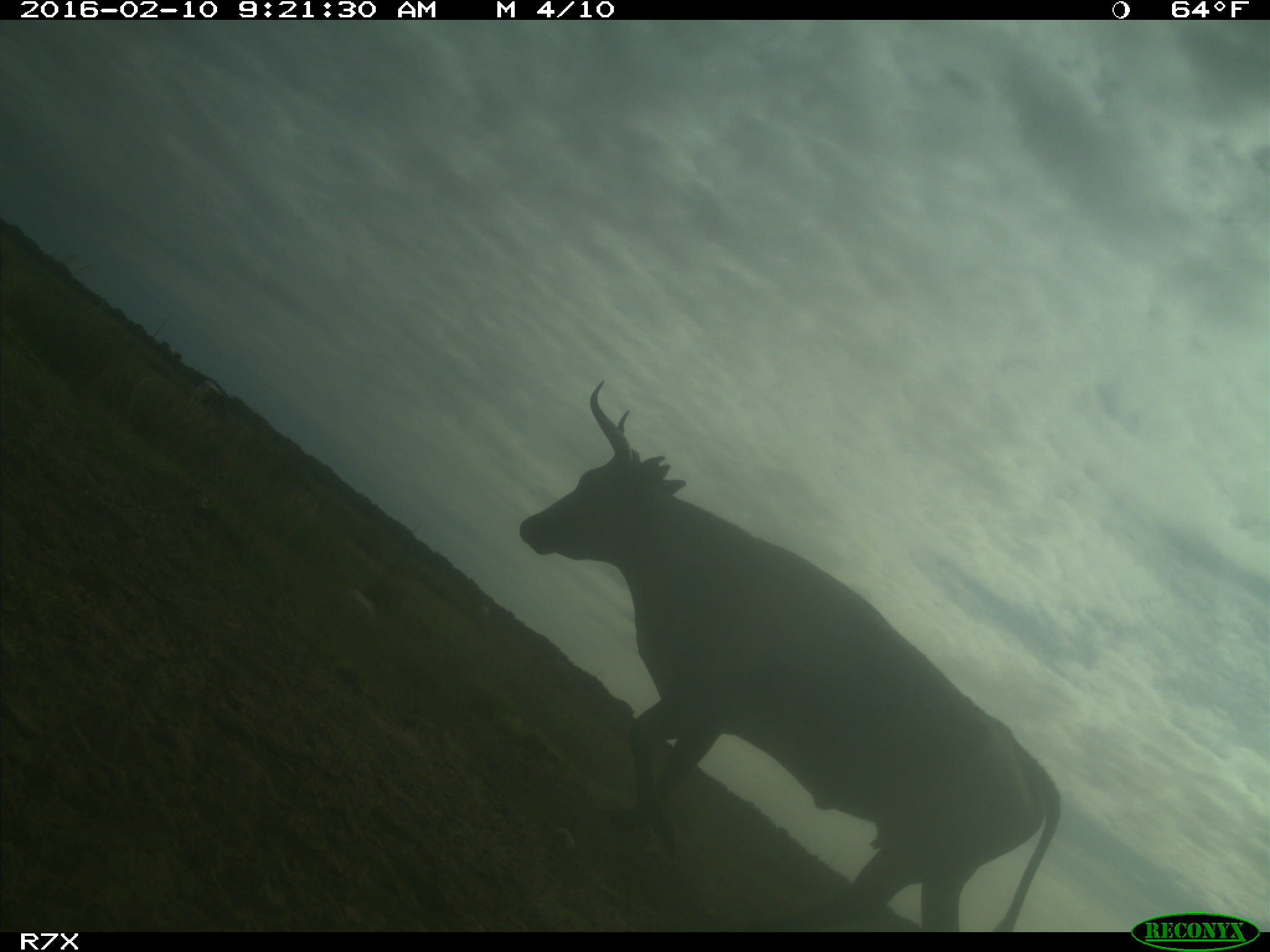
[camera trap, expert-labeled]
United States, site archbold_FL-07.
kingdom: Animalia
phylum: Chordata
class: Mammalia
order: Artiodactyla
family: Bovidae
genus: Bos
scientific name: Bos taurus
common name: domestic cow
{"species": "Bos taurus (domestic cow)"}